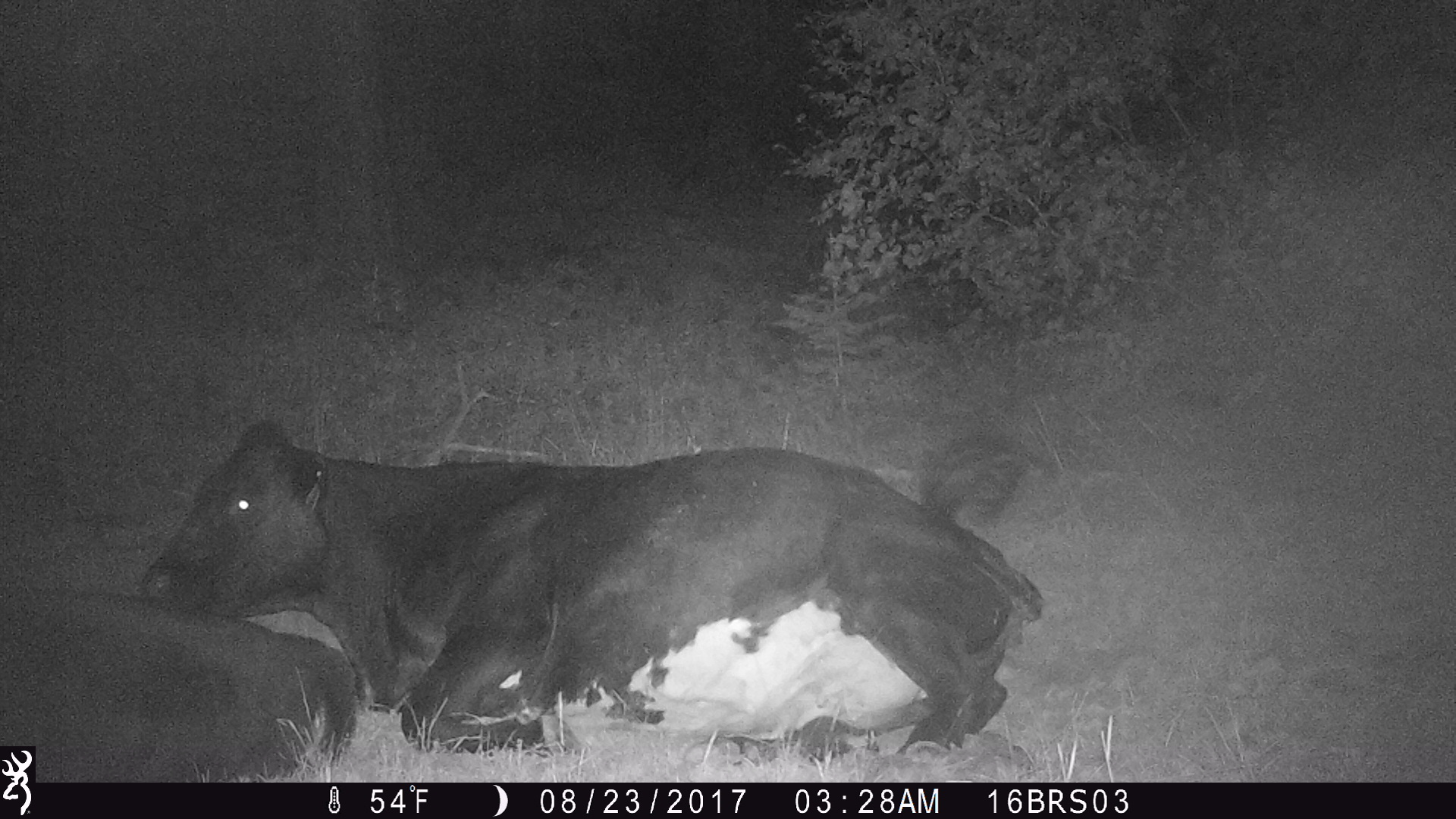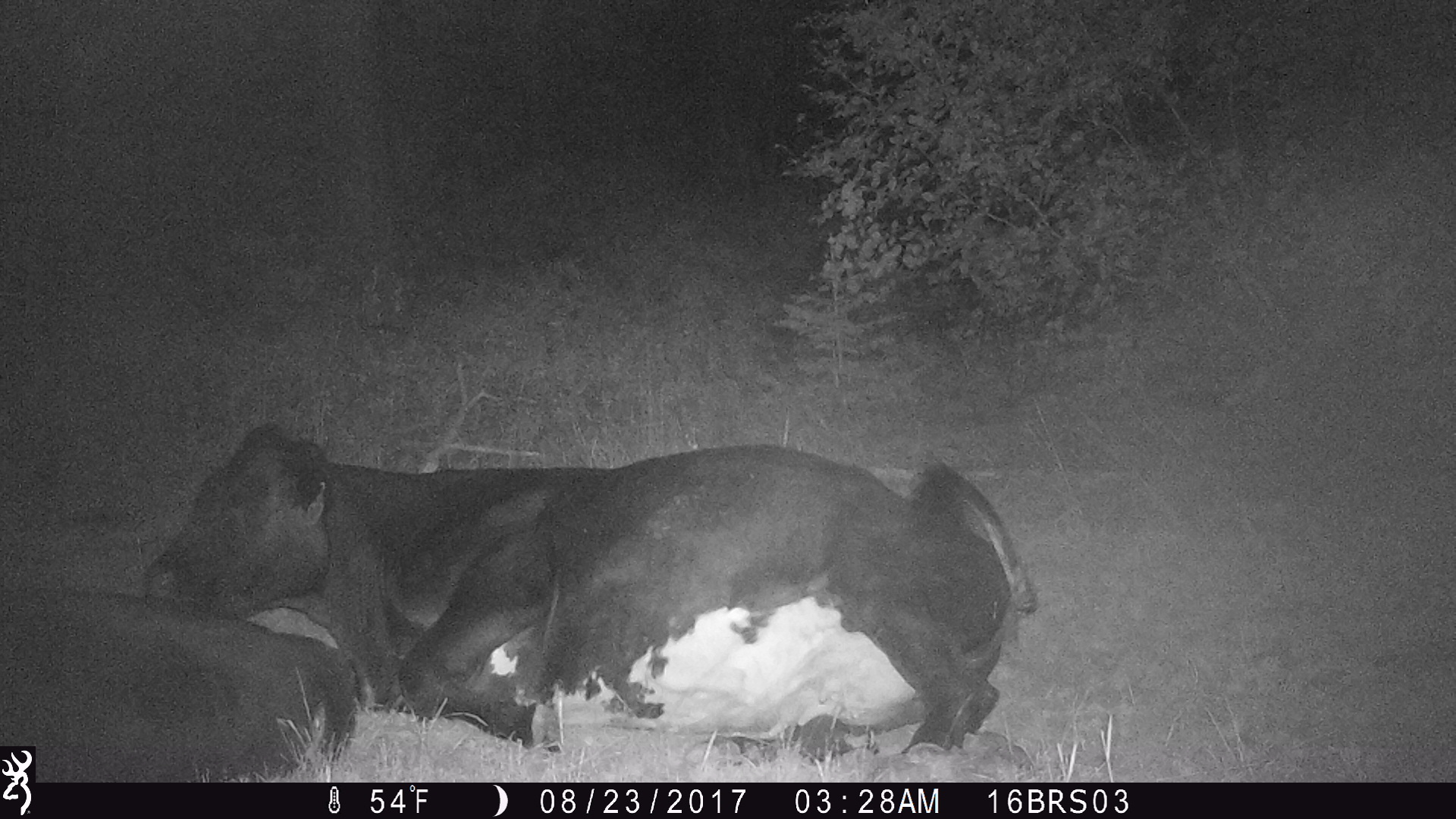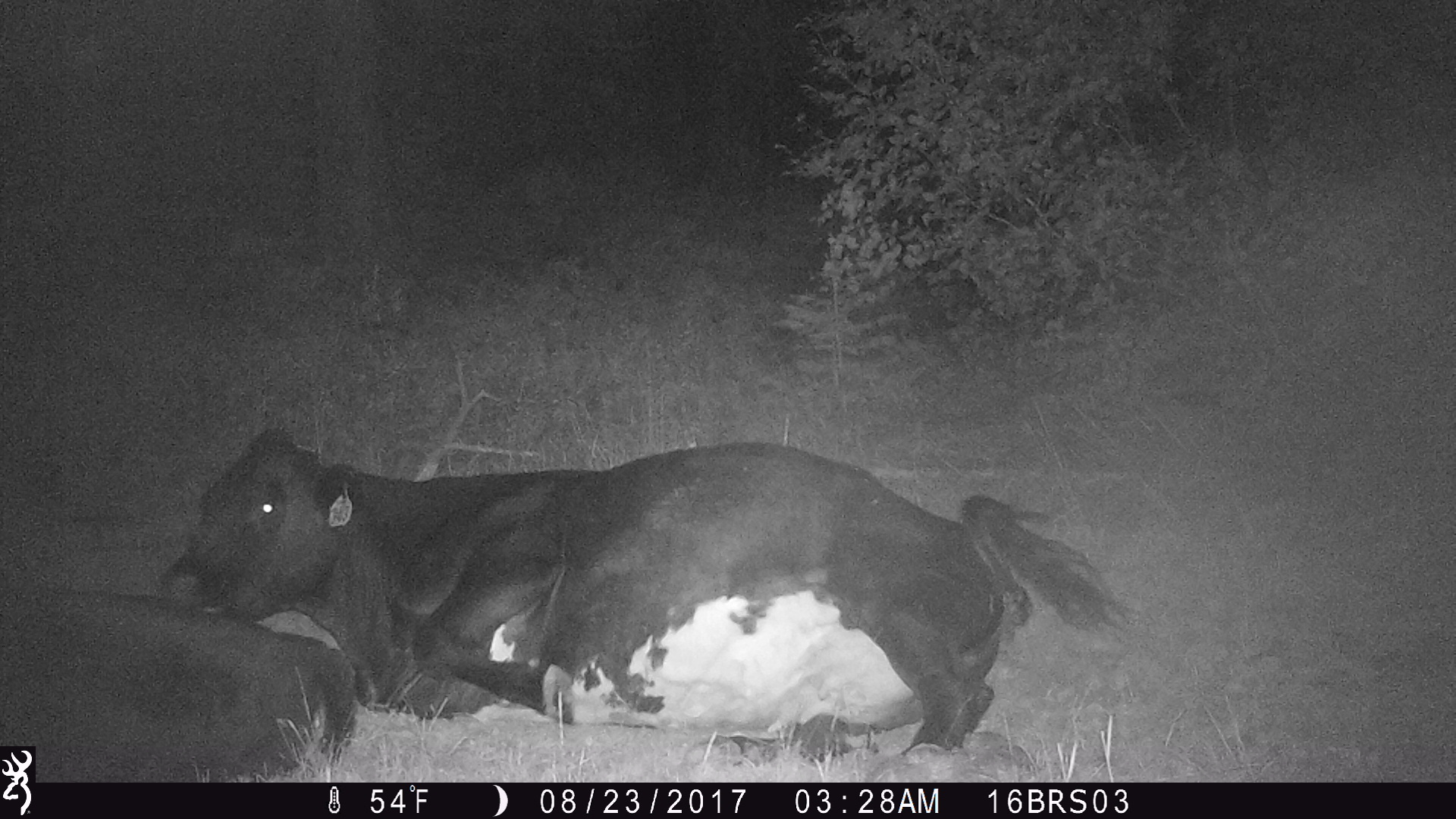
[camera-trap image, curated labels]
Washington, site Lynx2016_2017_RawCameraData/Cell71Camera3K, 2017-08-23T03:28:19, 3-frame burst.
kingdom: Animalia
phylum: Chordata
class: Mammalia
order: Artiodactyla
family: Bovidae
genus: Bos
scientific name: Bos taurus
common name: domestic cattle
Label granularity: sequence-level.